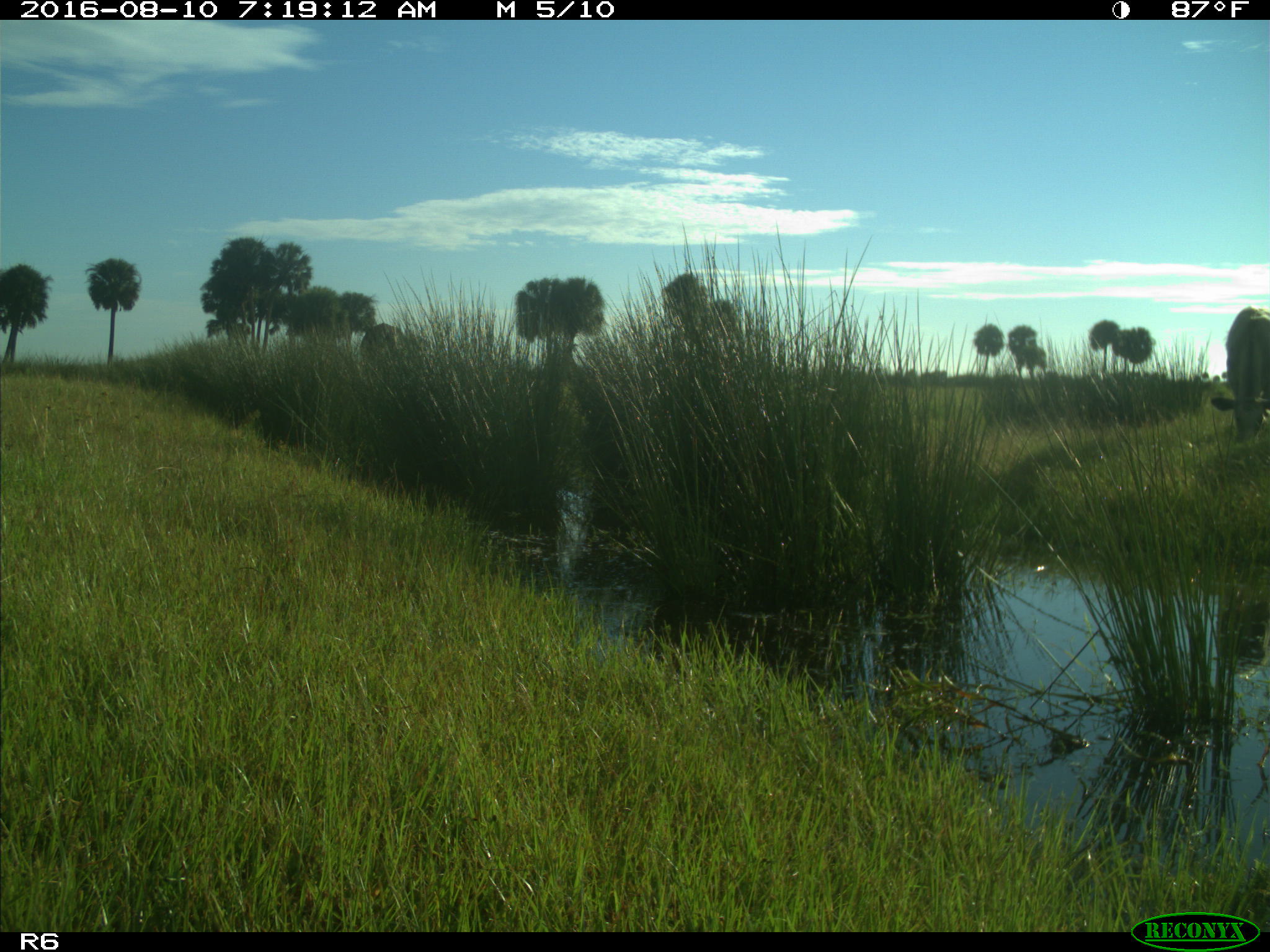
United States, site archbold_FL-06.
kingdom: Animalia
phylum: Chordata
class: Mammalia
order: Artiodactyla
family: Bovidae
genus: Bos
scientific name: Bos taurus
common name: domestic cow